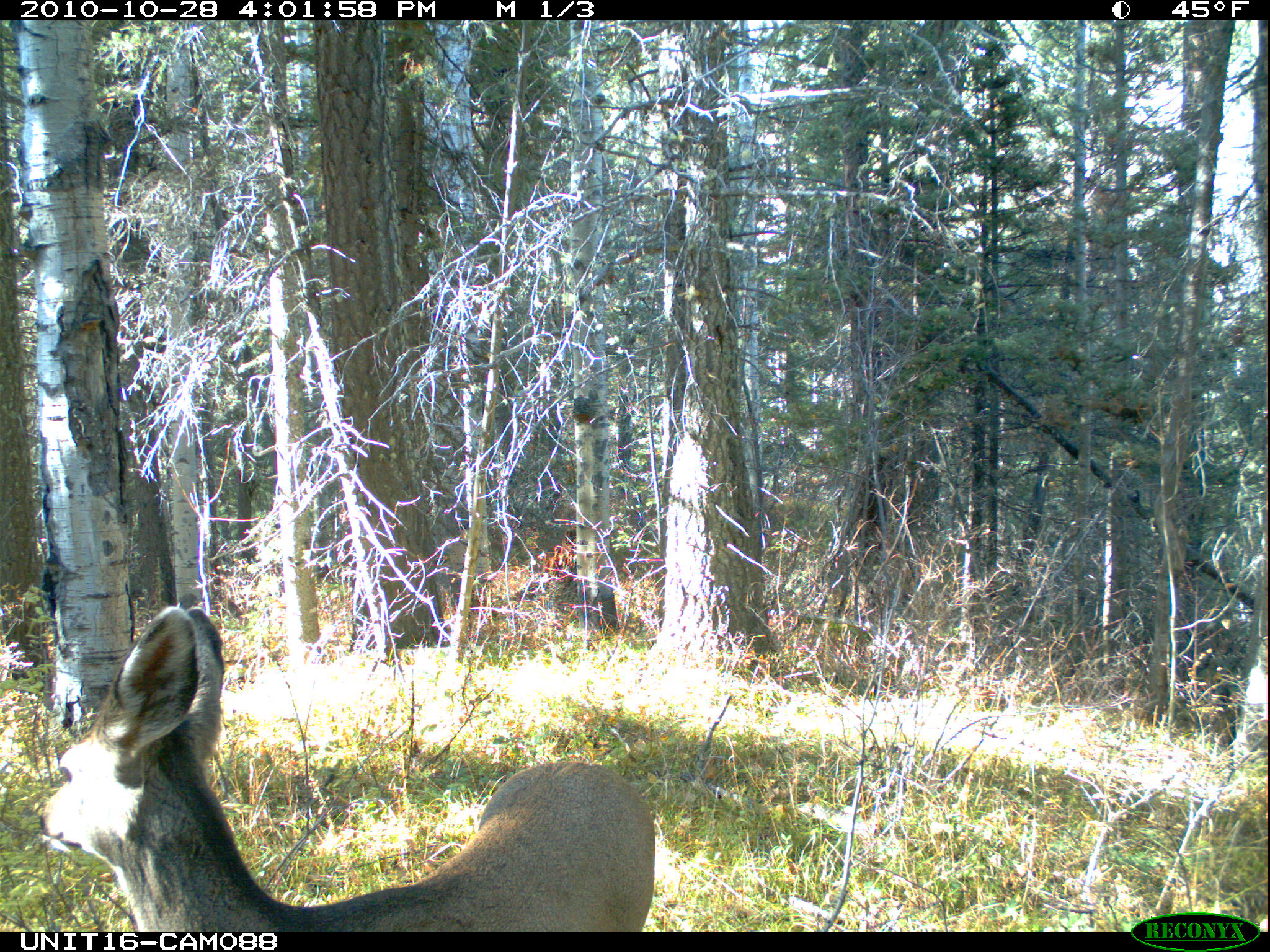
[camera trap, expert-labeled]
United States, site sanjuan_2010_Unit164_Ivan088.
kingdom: Animalia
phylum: Chordata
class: Mammalia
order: Artiodactyla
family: Cervidae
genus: Odocoileus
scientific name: Odocoileus hemionus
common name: mule deer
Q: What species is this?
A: Odocoileus hemionus (mule deer).